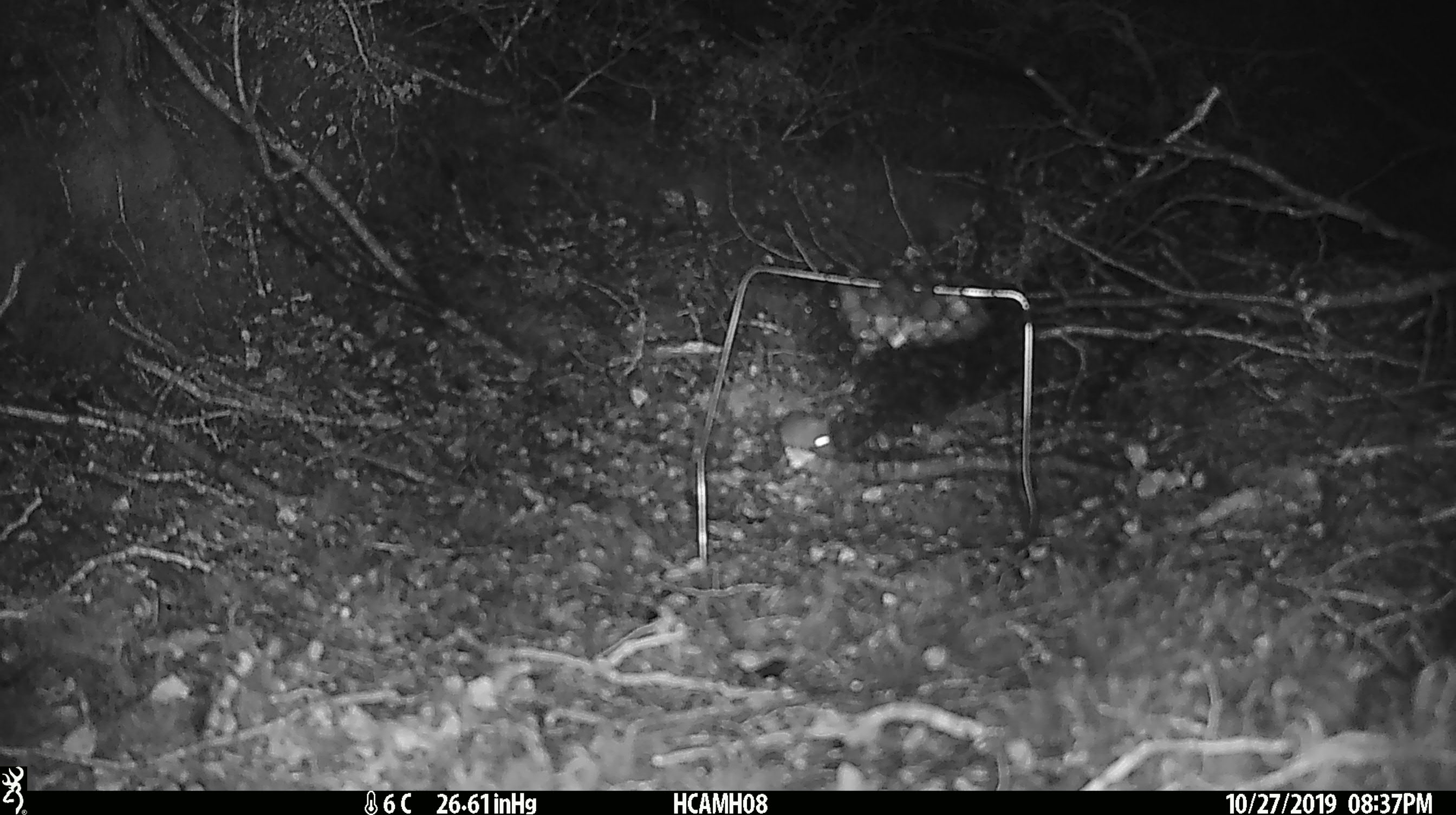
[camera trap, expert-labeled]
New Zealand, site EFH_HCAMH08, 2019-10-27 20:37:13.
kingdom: Animalia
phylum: Chordata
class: Mammalia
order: Rodentia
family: Muridae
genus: Mus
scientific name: Mus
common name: mouse